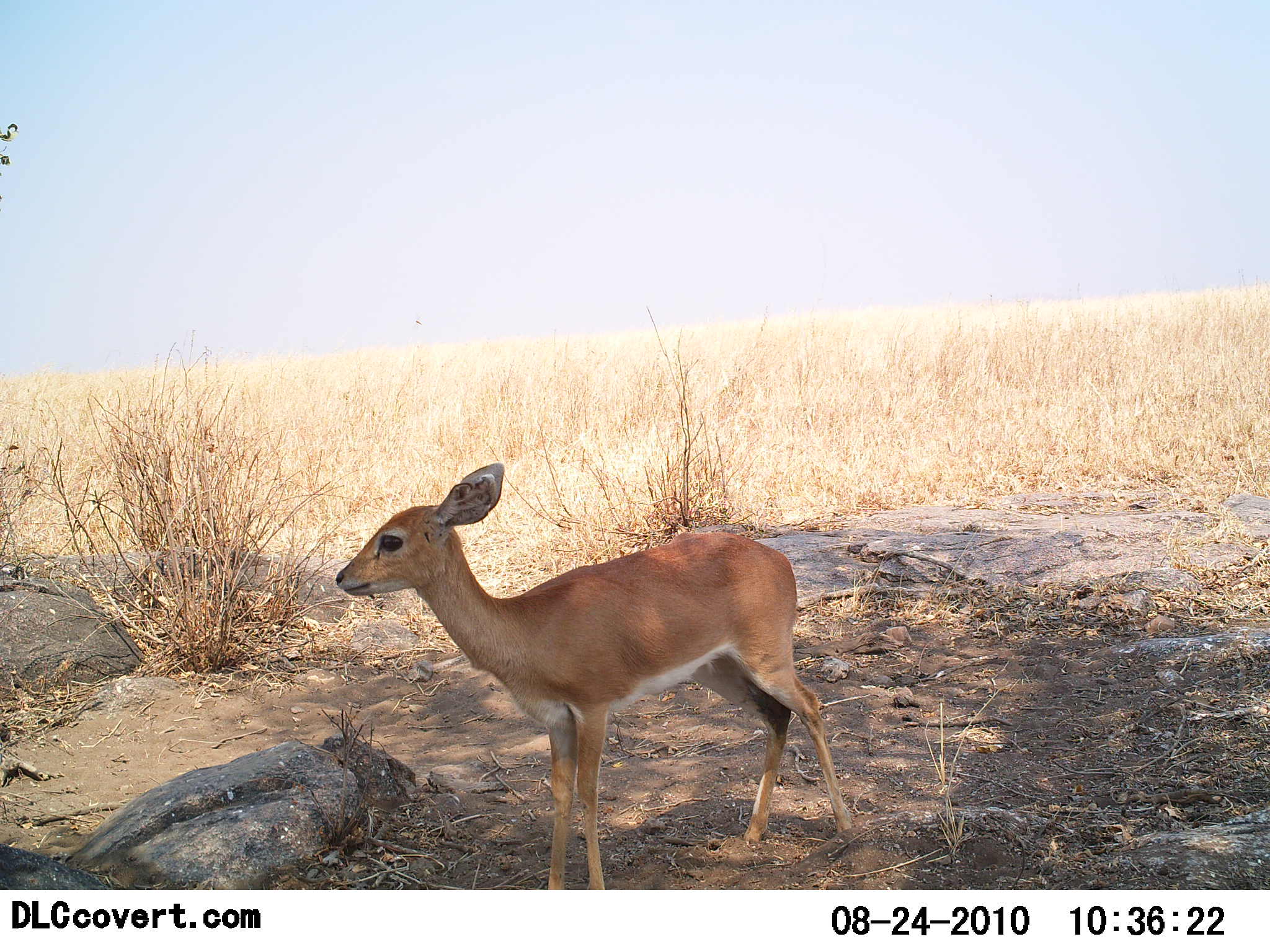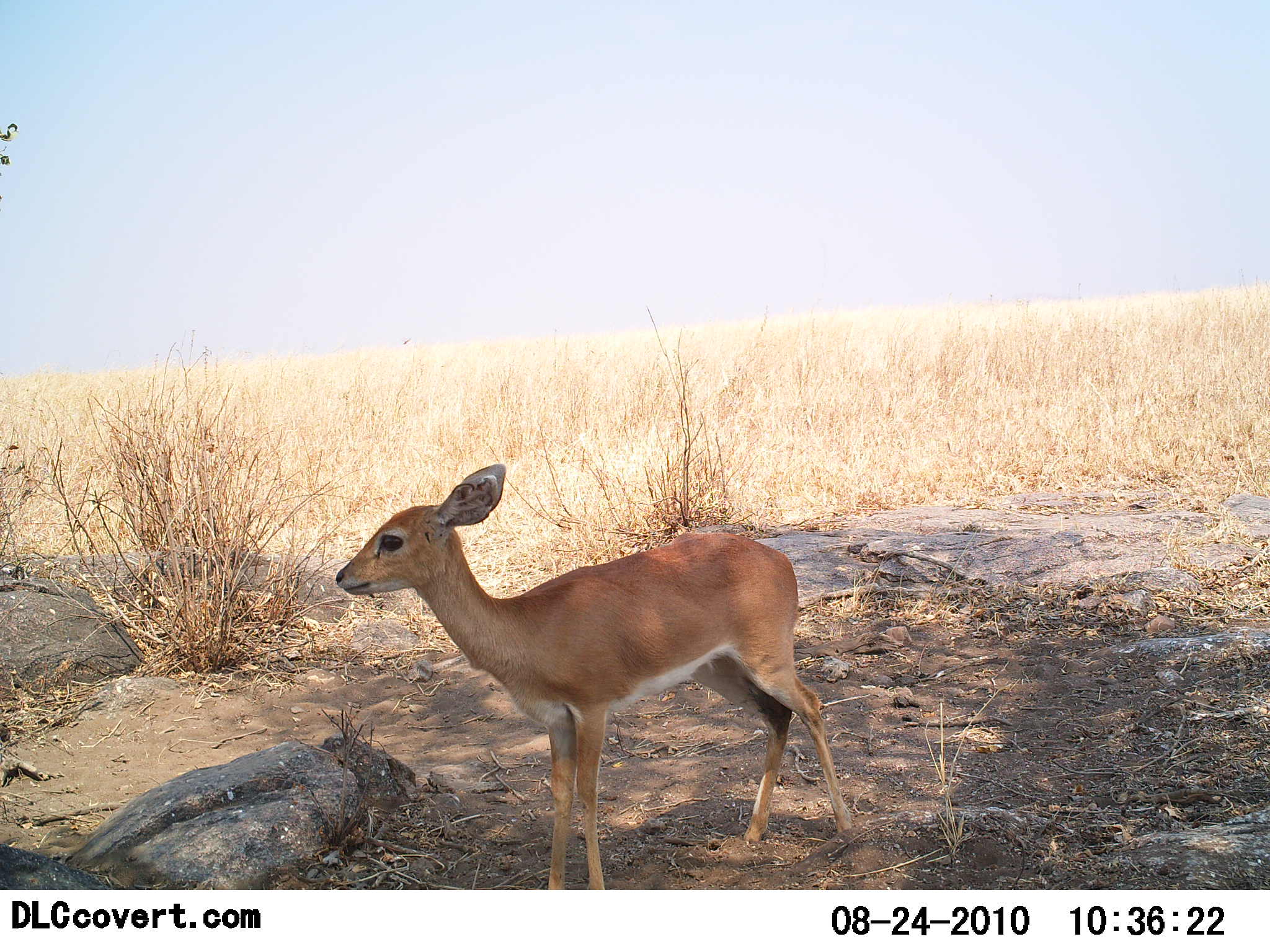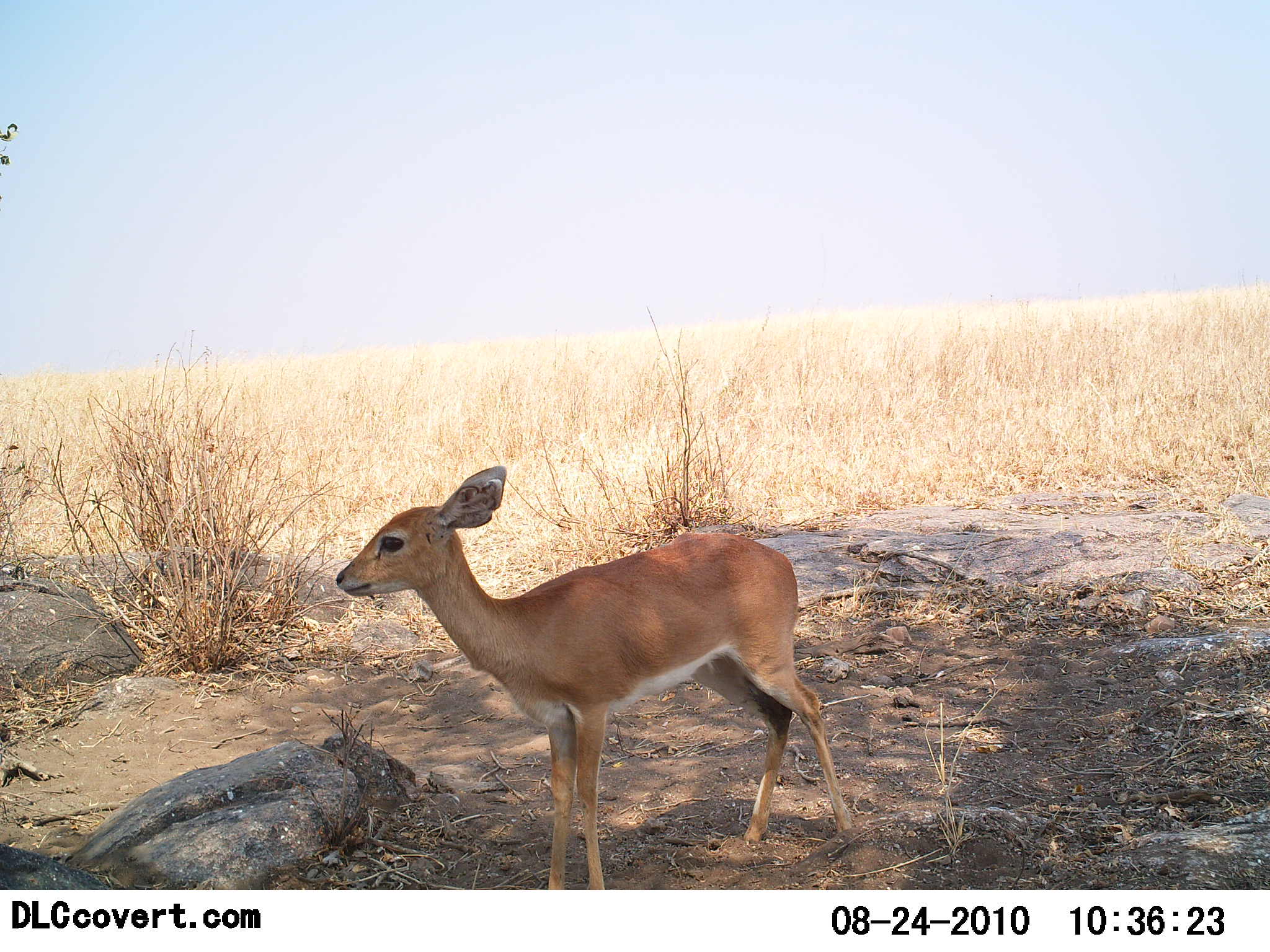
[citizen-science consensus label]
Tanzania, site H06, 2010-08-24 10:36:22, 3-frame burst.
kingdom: Animalia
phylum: Chordata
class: Mammalia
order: Artiodactyla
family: Bovidae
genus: Madoqua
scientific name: Madoqua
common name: dikdik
Dikdik (Madoqua), count 1. Behavior (volunteer vote fractions): standing 100%, resting 0%, moving 0%, interacting 0%. Young present (vote fraction): 0%. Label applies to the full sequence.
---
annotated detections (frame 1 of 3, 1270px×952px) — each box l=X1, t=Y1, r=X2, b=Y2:
animal: l=336, t=463, r=850, b=890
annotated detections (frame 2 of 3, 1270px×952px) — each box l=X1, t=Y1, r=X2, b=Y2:
animal: l=336, t=463, r=851, b=890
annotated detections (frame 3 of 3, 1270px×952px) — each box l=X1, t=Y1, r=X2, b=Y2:
animal: l=336, t=466, r=851, b=890